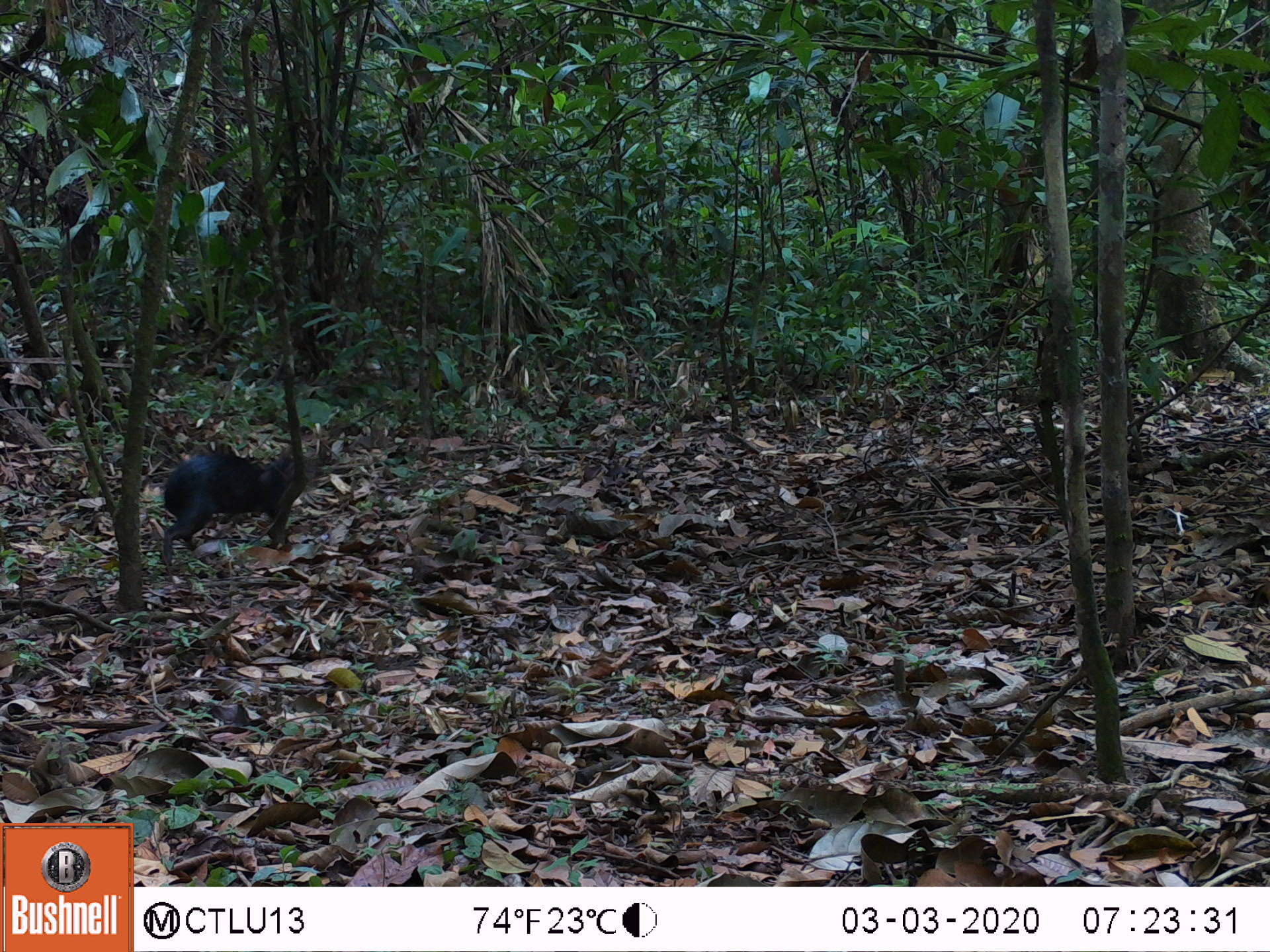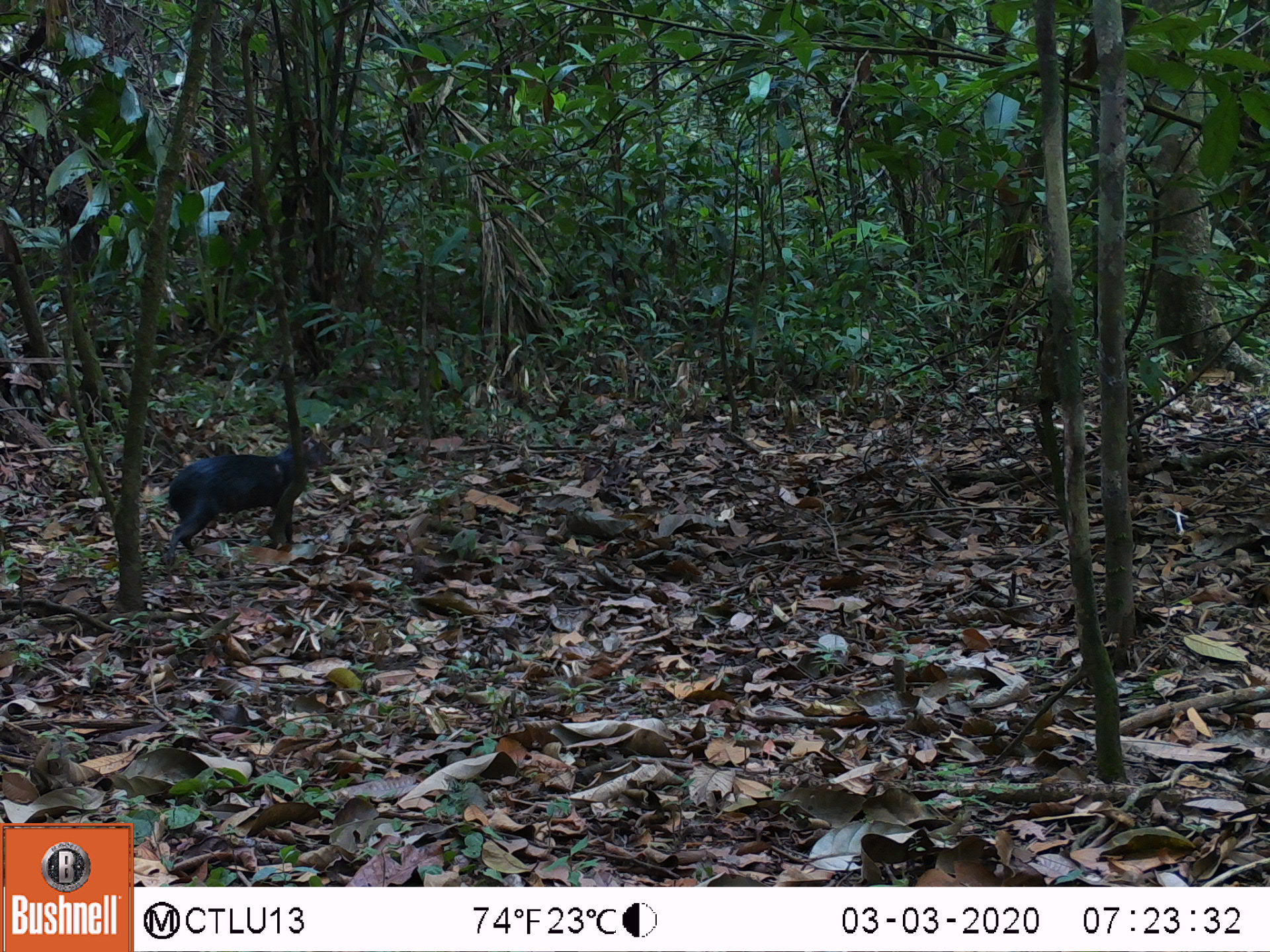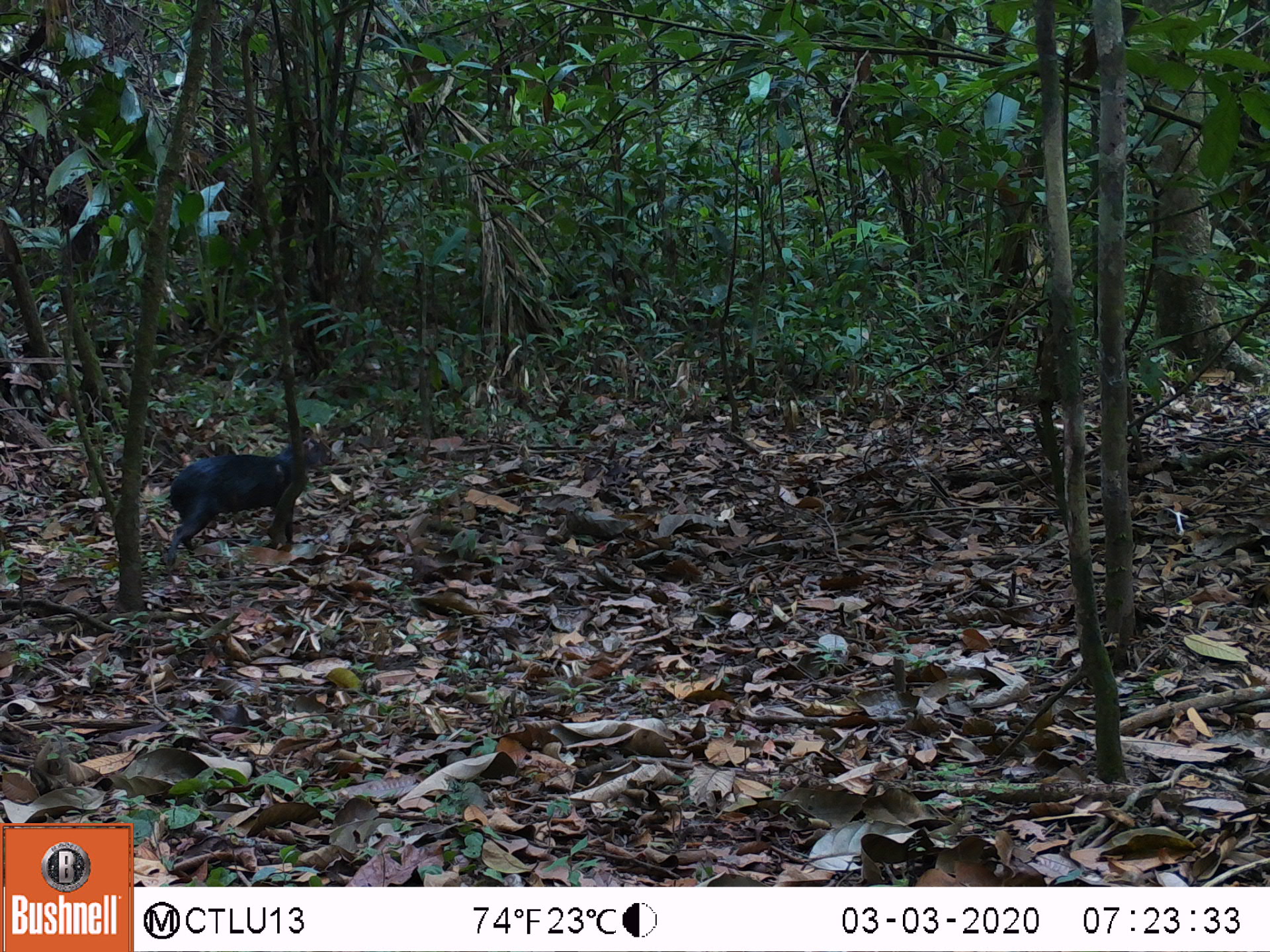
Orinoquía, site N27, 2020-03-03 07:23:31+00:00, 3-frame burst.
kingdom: Animalia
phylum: Chordata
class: Mammalia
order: Rodentia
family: Dasyproctidae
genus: Dasyprocta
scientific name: Dasyprocta fuliginosa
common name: black agouti